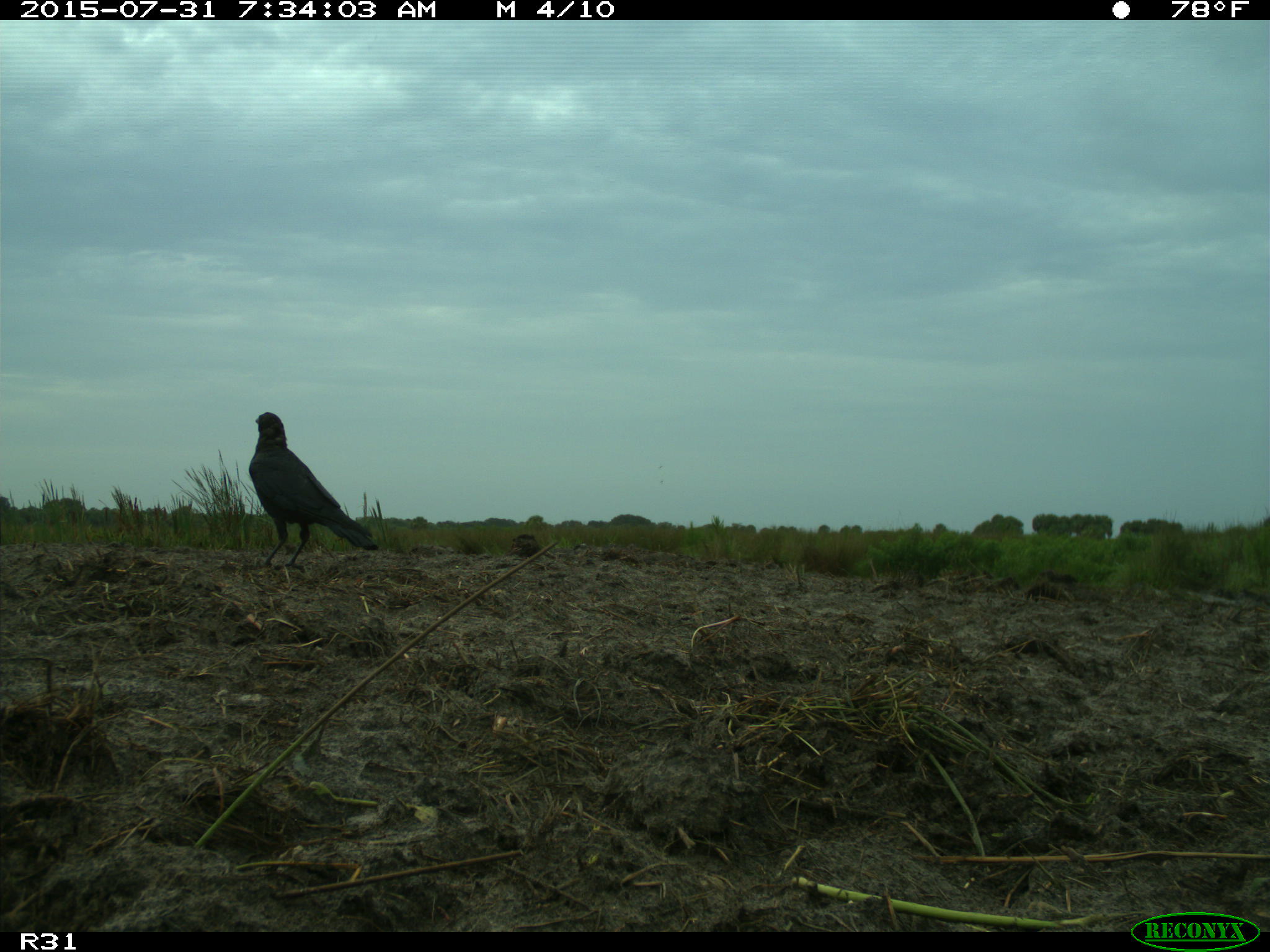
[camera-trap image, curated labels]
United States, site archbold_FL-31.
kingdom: Animalia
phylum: Chordata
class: Aves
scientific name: Aves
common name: birds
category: unidentified bird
Unidentified bird (birds) (Aves).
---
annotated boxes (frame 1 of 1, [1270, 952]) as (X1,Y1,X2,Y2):
animal: (248,410,380,570)